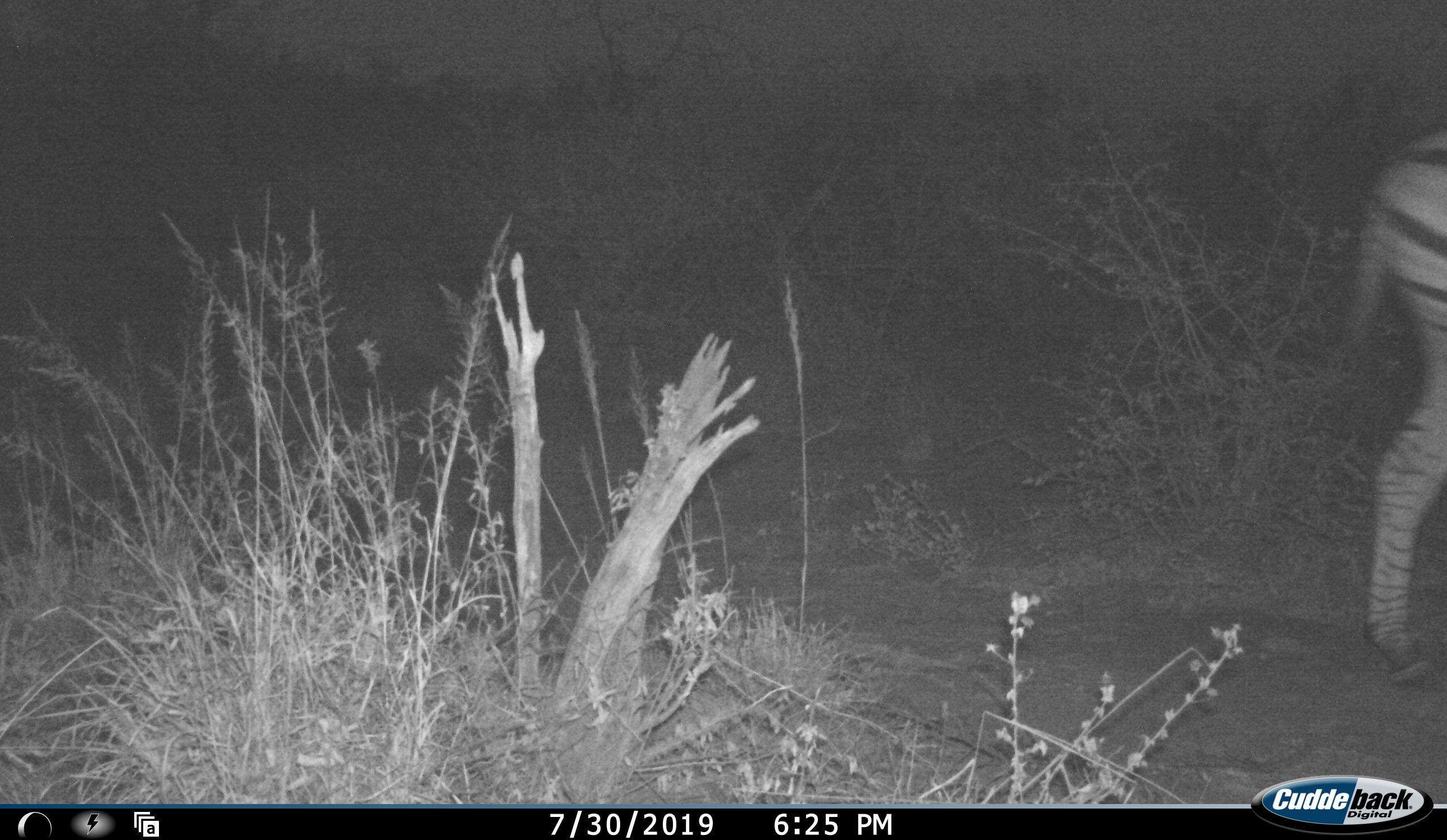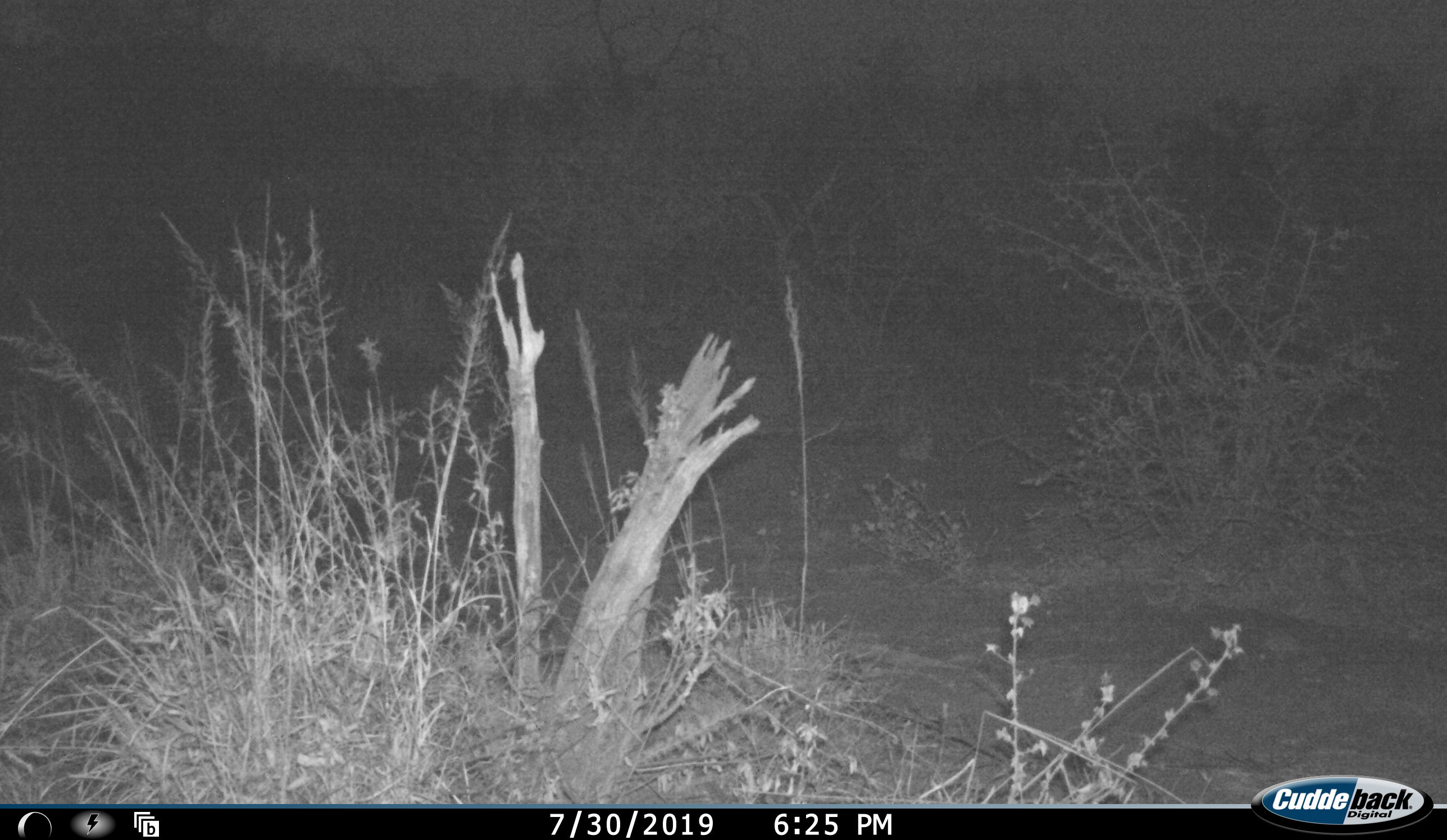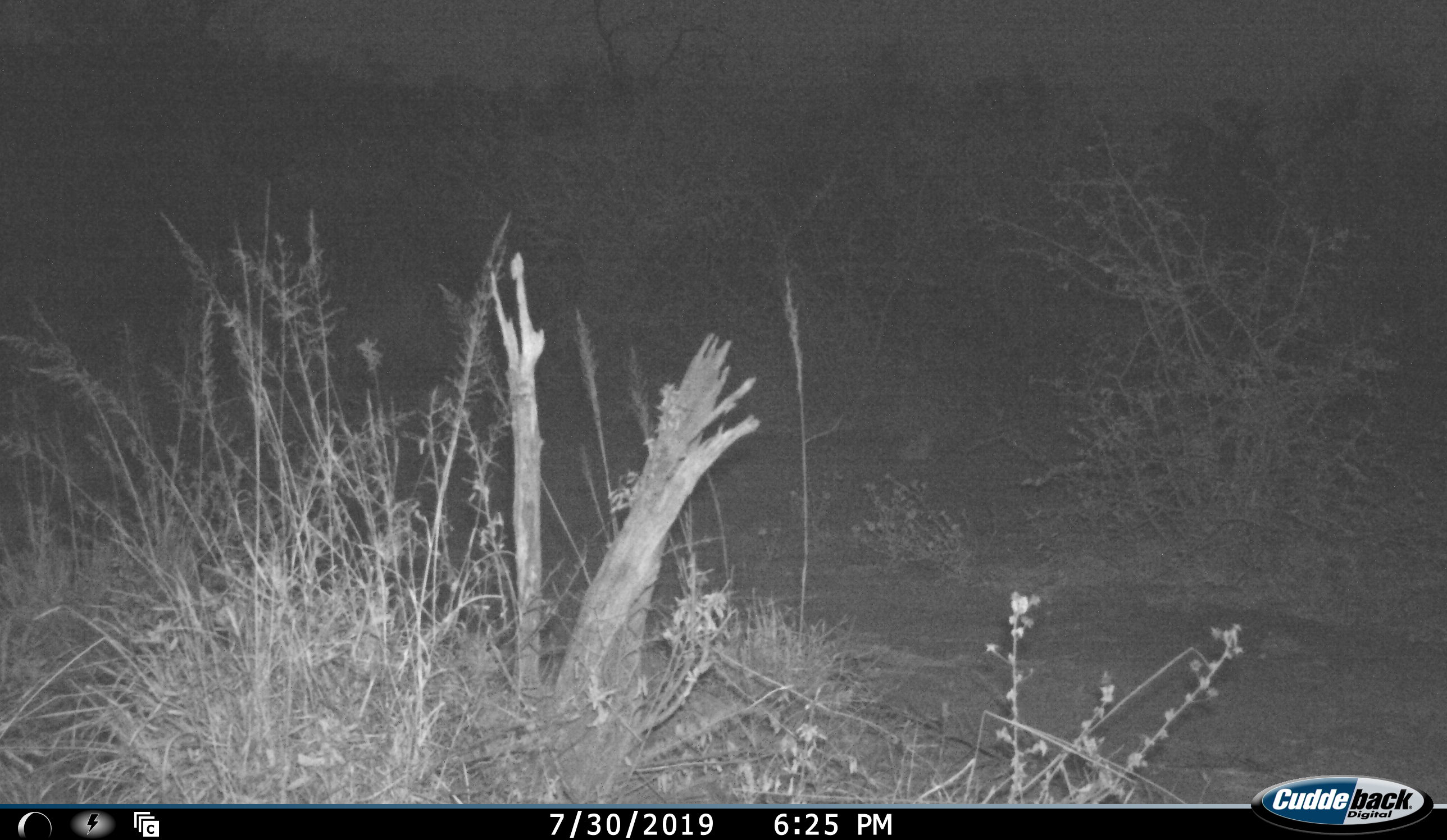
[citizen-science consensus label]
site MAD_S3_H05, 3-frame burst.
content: unidentified animal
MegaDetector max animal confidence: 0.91